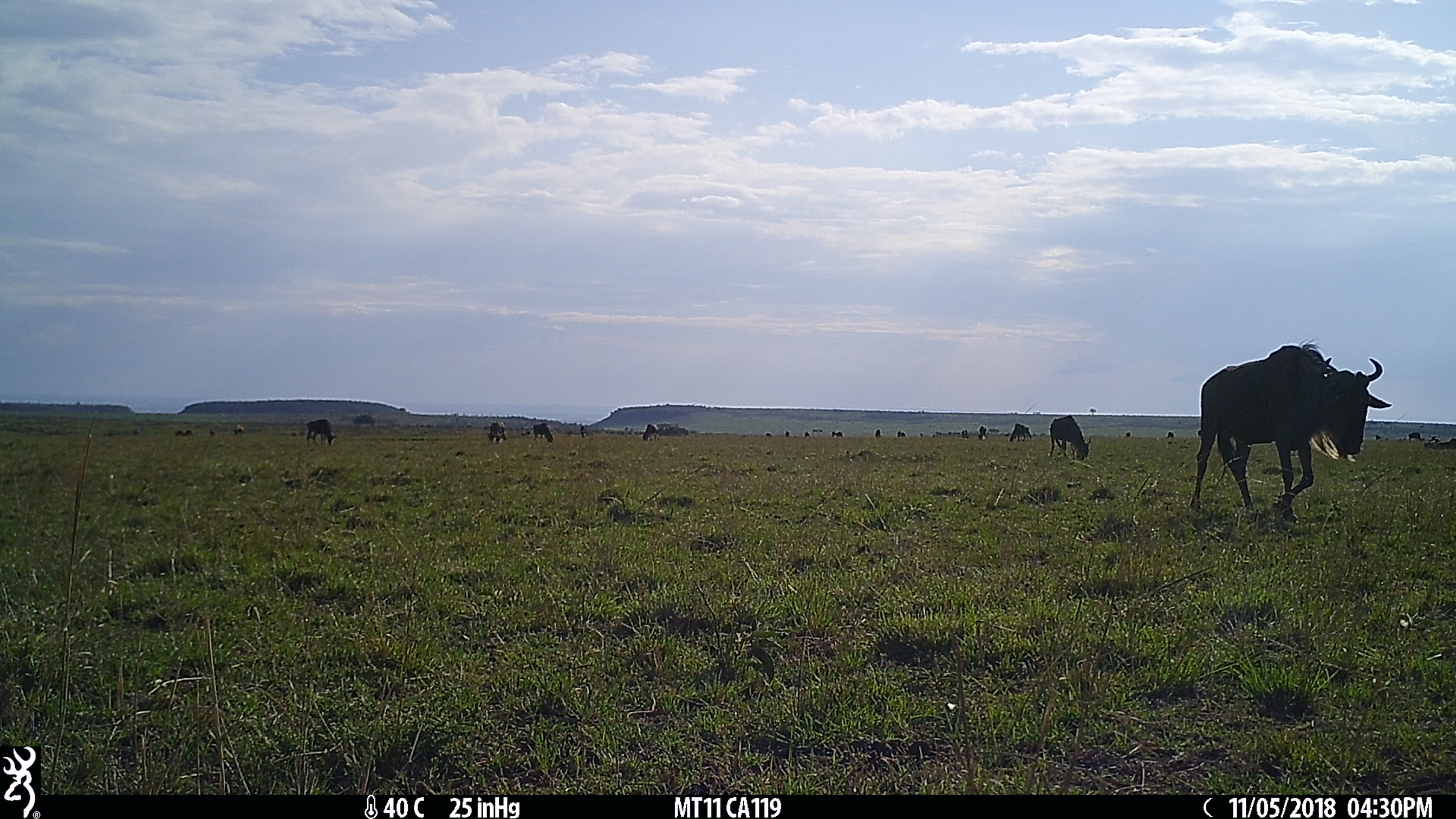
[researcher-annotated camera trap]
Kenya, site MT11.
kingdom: Animalia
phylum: Chordata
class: Mammalia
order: Artiodactyla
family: Bovidae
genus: Connochaetes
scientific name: Connochaetes taurinus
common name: blue wildebeest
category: wildebeest